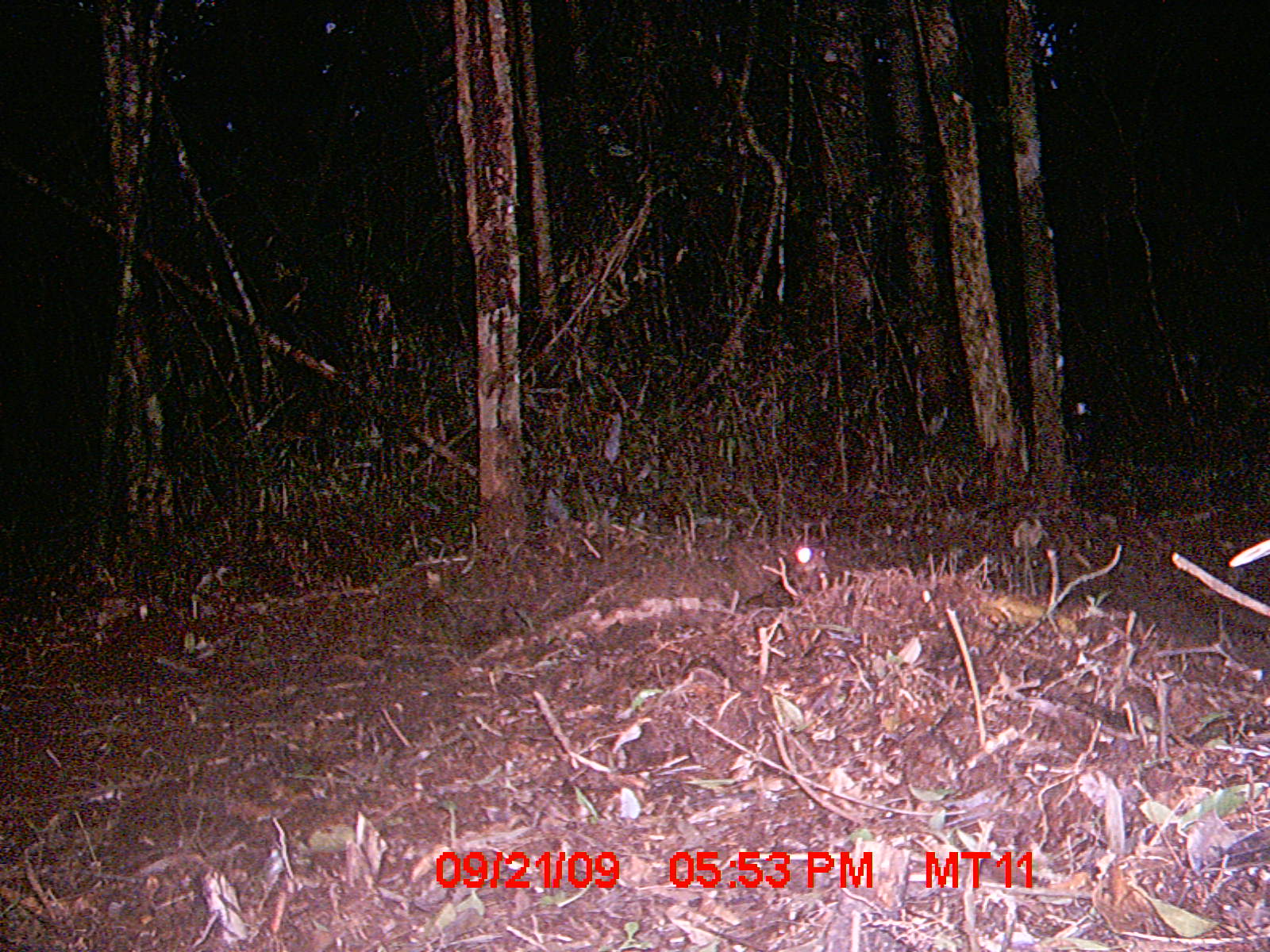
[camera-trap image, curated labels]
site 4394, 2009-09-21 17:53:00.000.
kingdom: Animalia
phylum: Chordata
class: Aves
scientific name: Aves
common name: bird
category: unknown bird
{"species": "unknown bird (bird) (Aves)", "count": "1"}